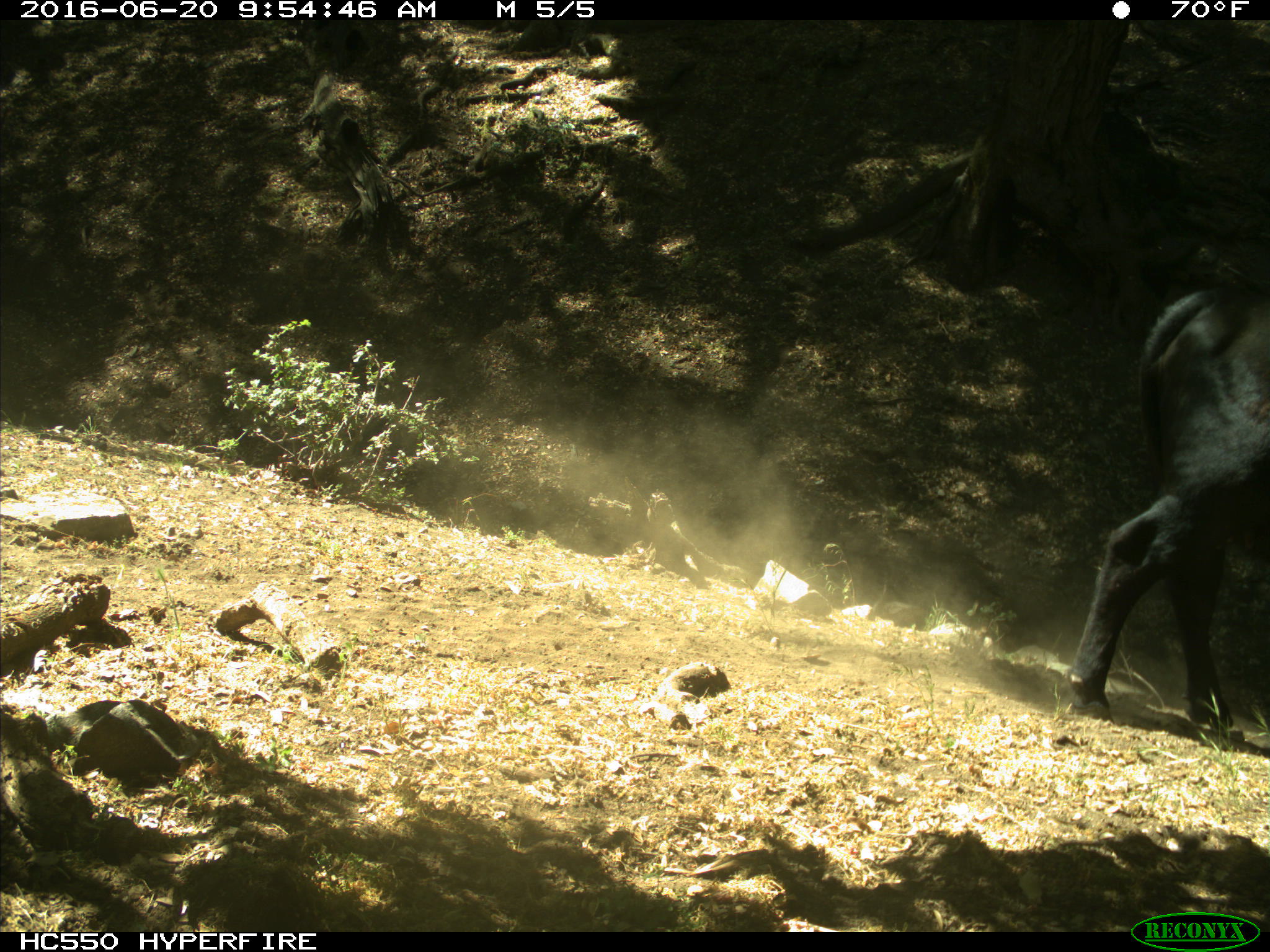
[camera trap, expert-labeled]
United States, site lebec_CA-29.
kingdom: Animalia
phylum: Chordata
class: Mammalia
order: Artiodactyla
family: Bovidae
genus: Bos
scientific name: Bos taurus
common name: domestic cow